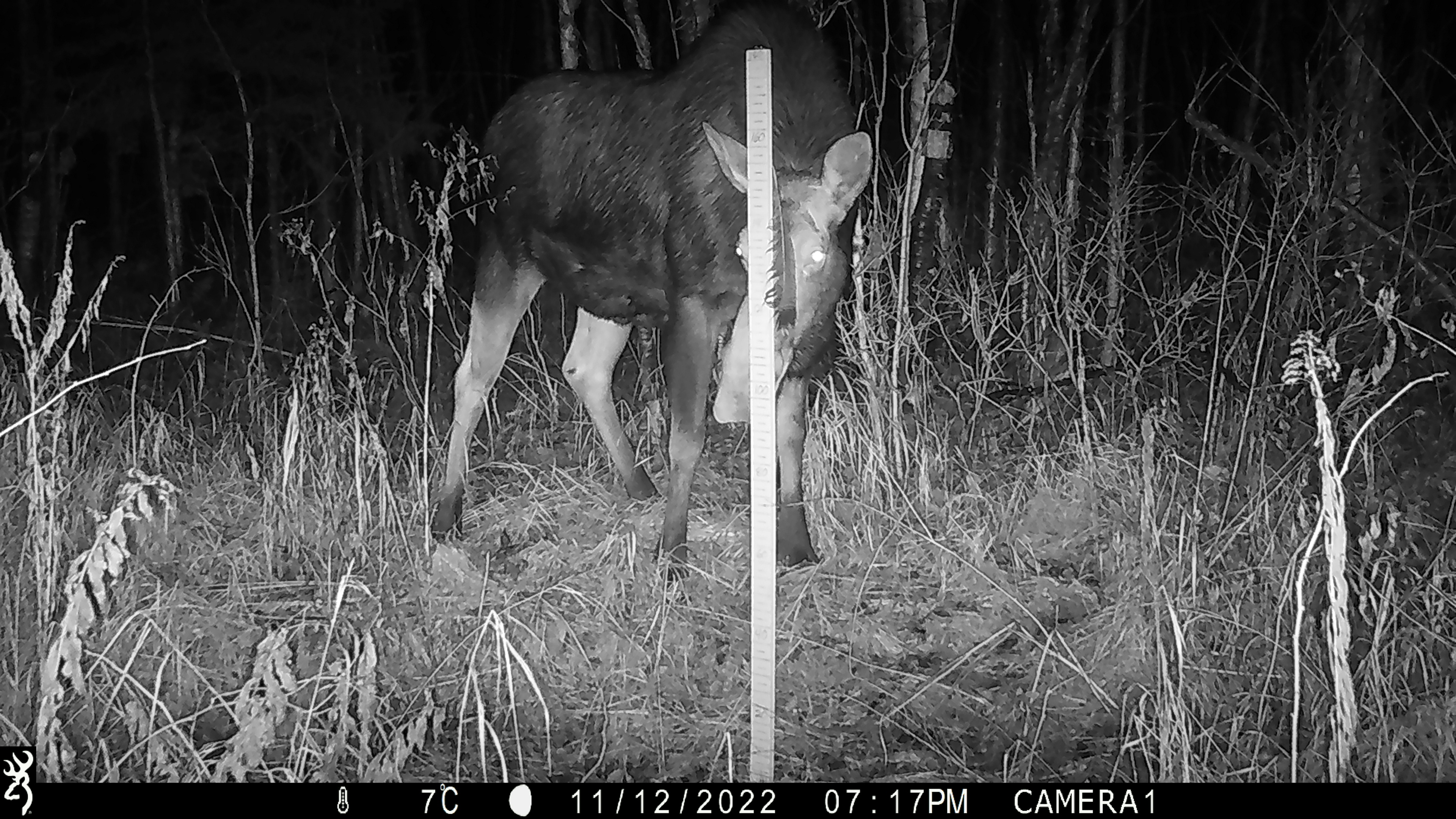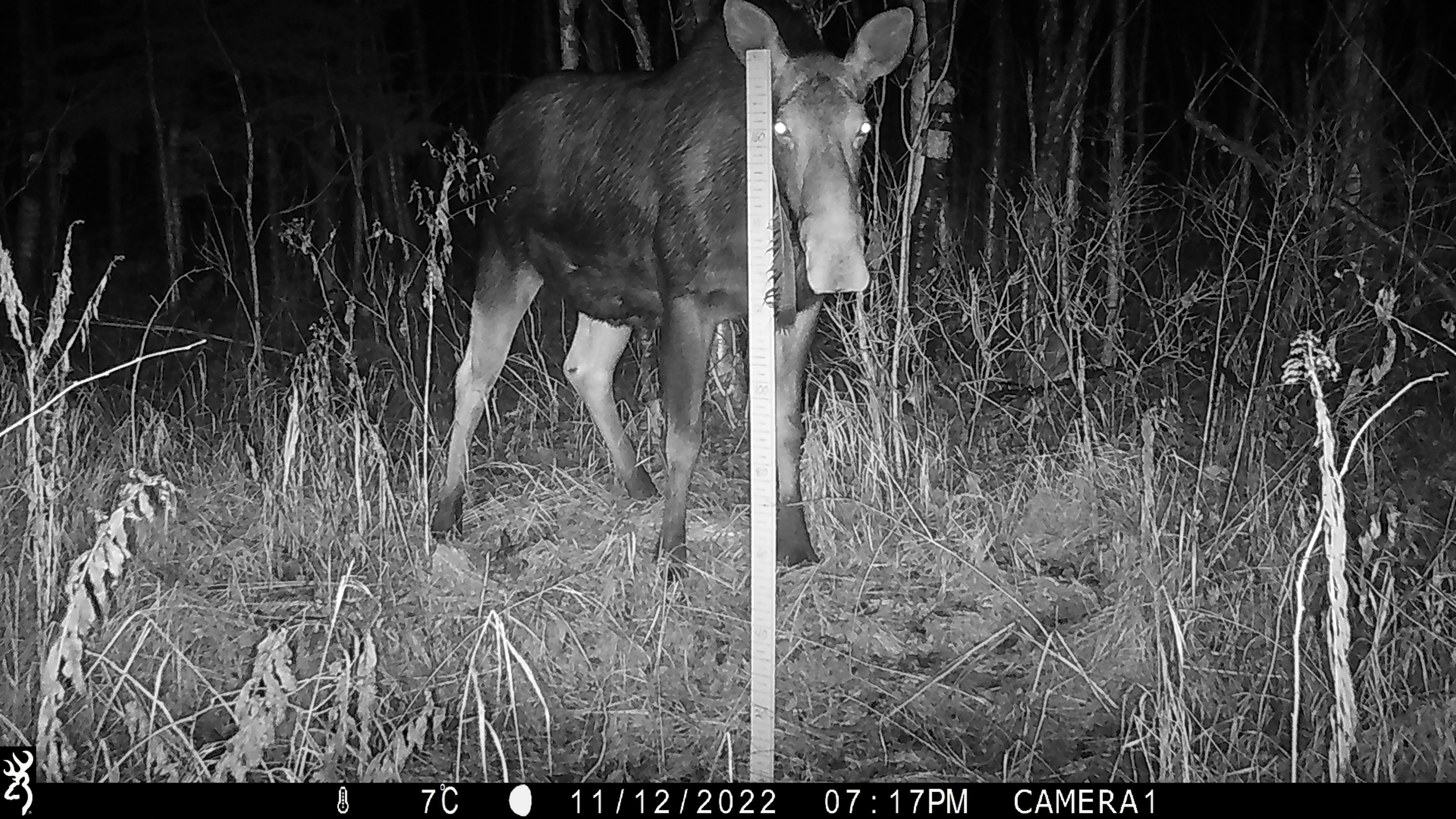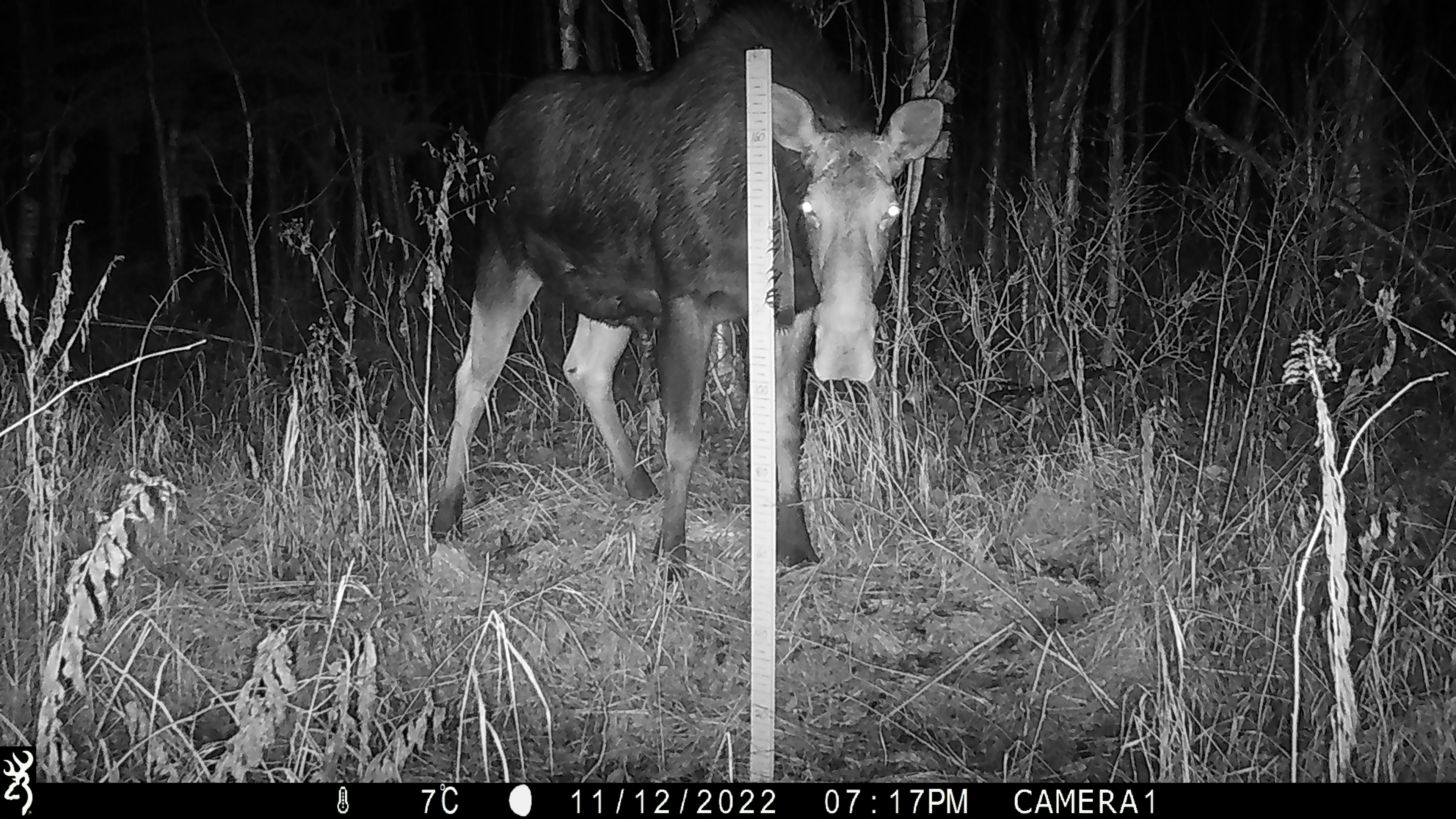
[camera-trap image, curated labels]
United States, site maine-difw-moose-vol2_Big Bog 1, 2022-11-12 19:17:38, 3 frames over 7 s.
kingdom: Animalia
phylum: Chordata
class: Mammalia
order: Artiodactyla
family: Cervidae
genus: Alces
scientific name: Alces alces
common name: moose